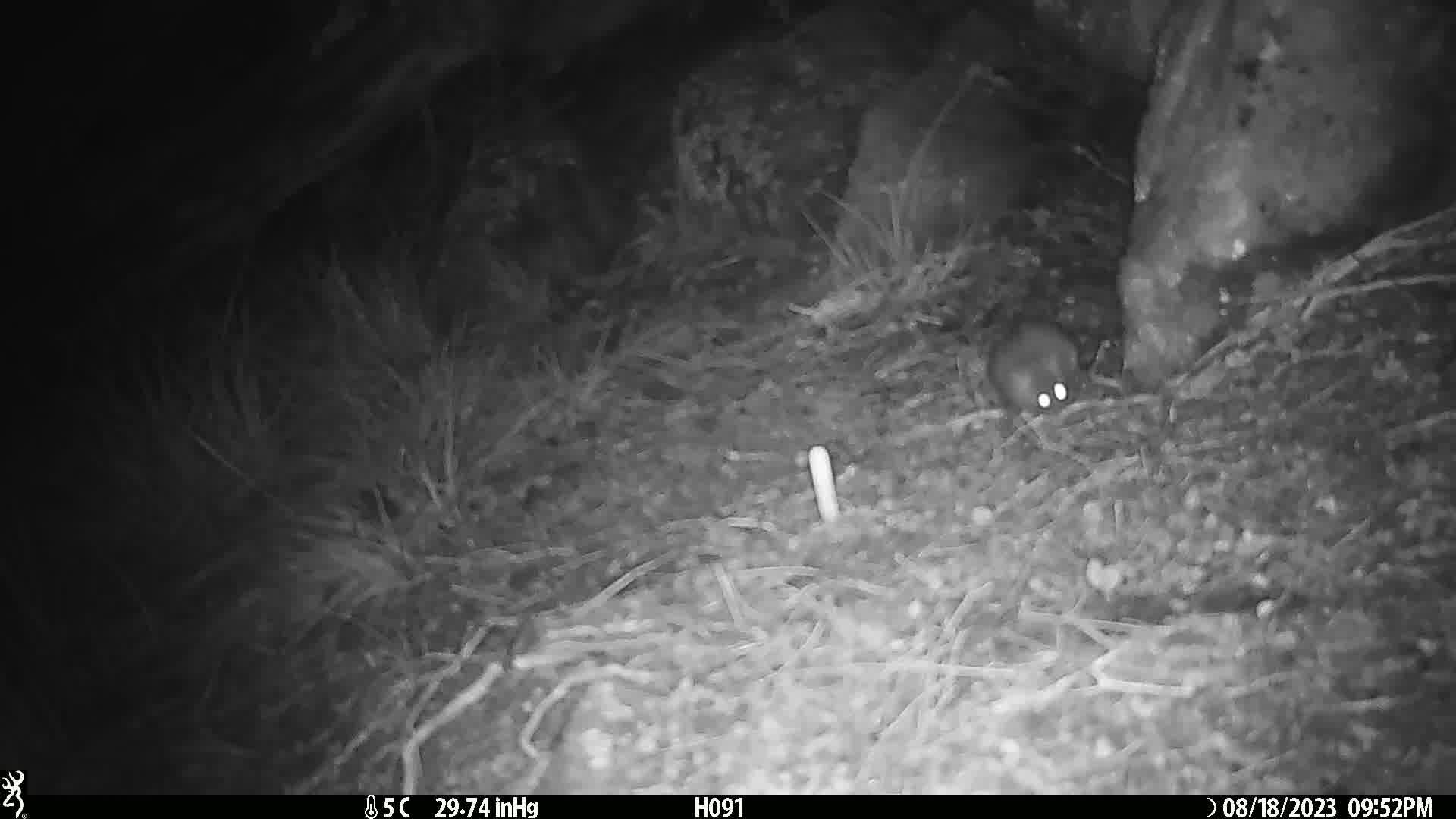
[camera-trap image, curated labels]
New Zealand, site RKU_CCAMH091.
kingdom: Animalia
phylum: Chordata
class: Mammalia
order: Rodentia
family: Muridae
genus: Rattus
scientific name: Rattus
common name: rat